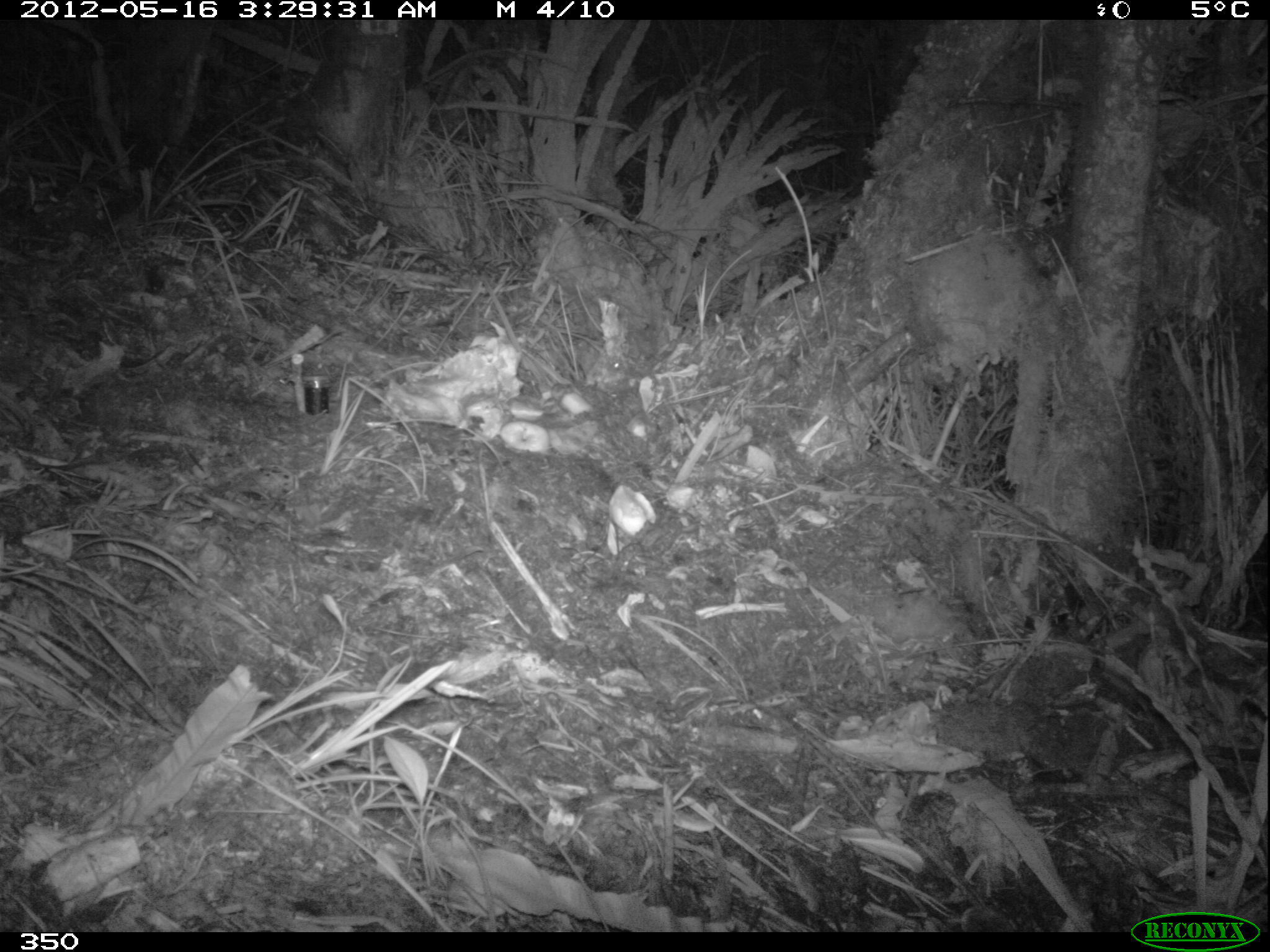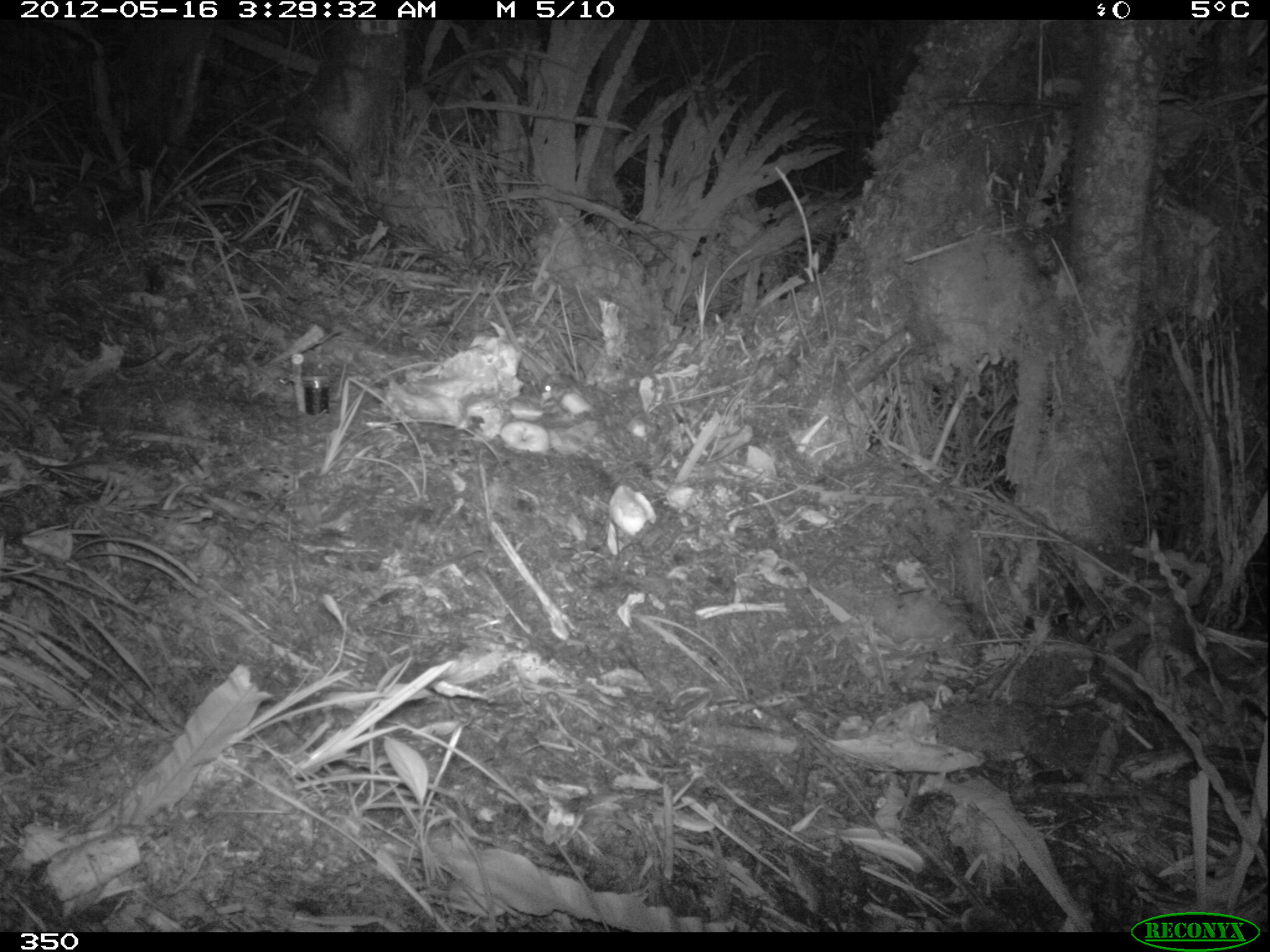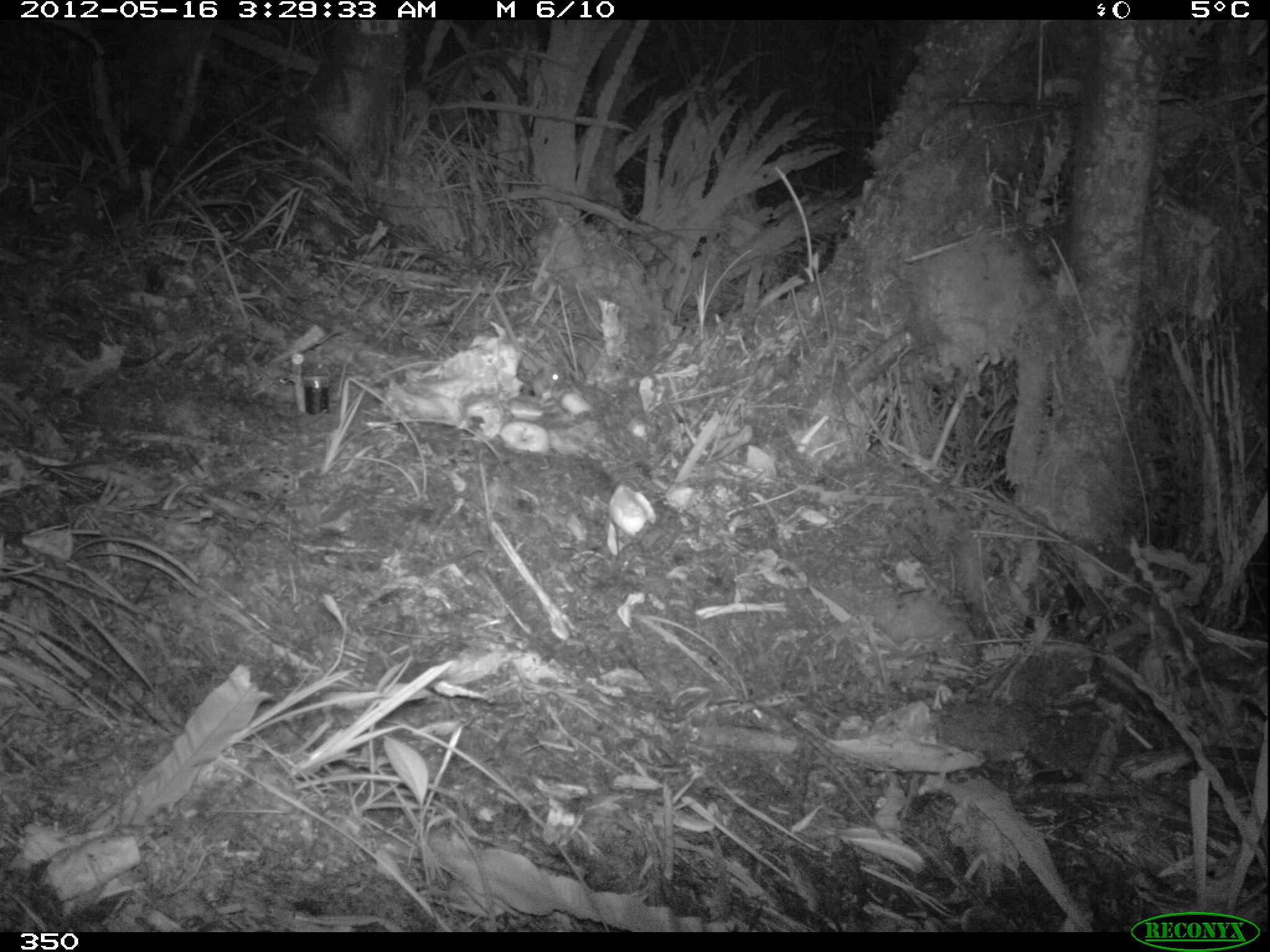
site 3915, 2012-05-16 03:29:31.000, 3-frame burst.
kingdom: Animalia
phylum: Chordata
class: Mammalia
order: Rodentia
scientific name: Rodentia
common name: rodents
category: unknown rodent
Unknown rodent (rodents) (Rodentia).